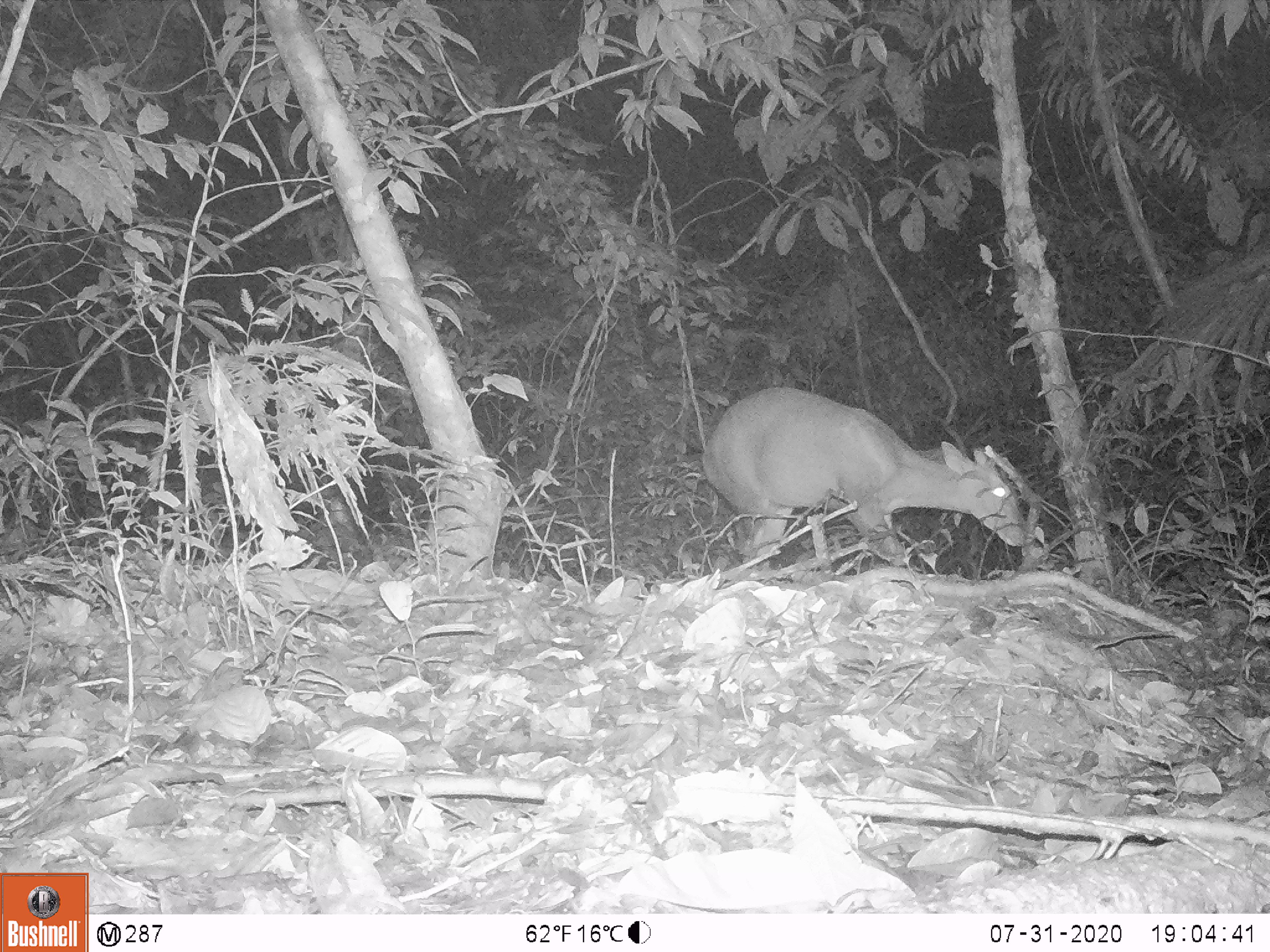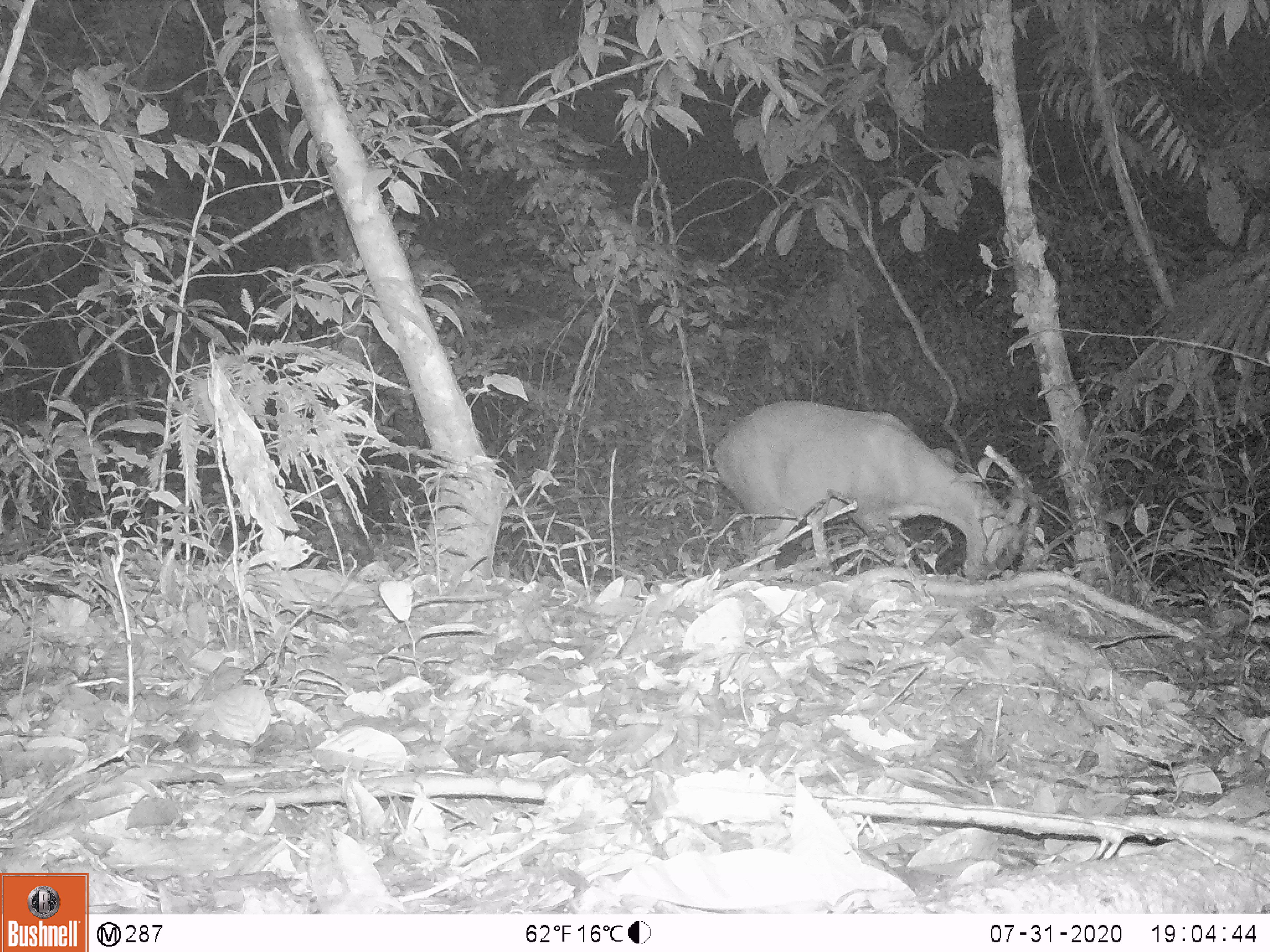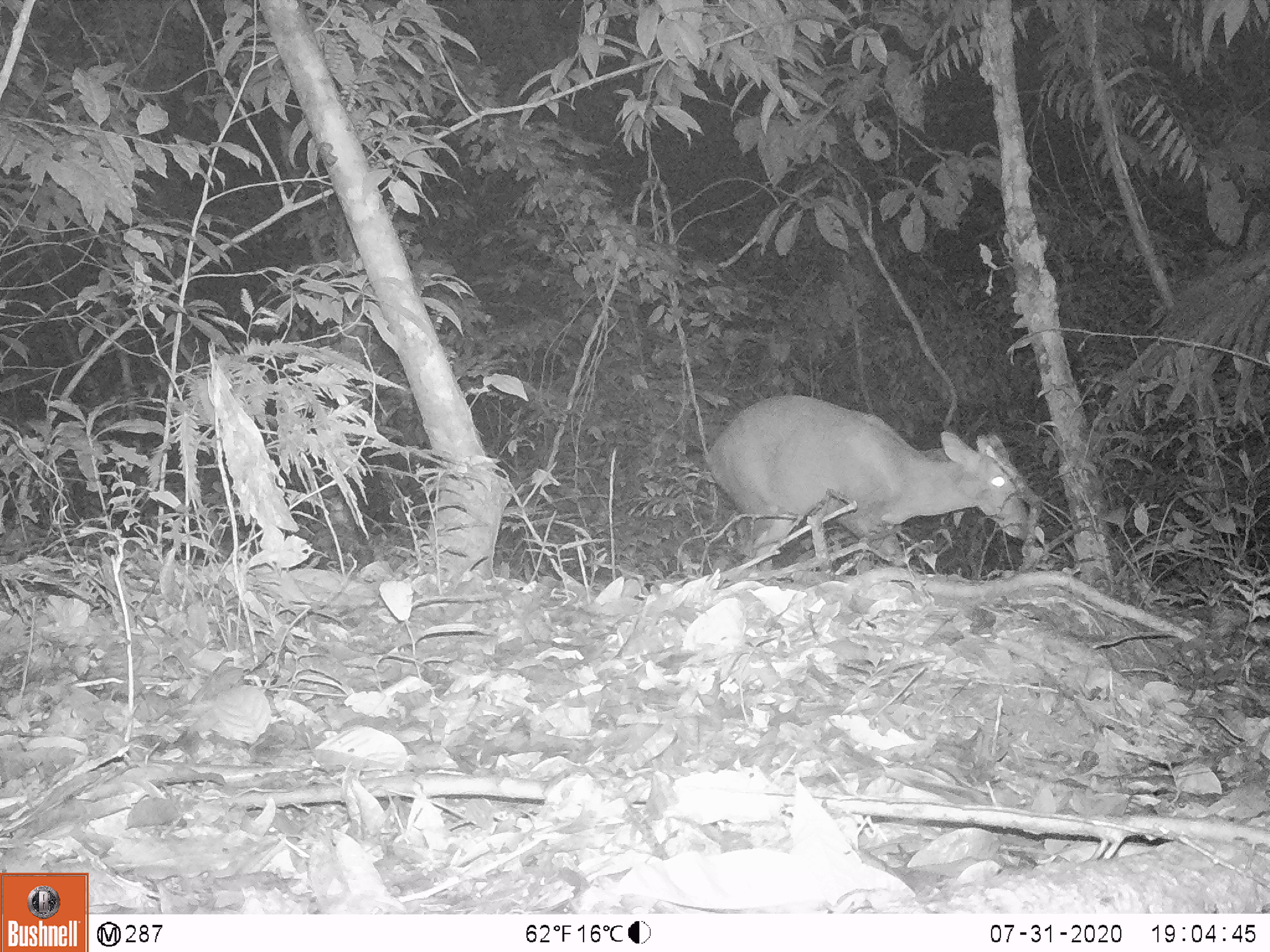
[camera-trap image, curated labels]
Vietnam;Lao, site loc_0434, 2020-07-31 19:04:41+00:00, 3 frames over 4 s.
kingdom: Animalia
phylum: Chordata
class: Mammalia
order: Artiodactyla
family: Cervidae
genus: Muntiacus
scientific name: Muntiacus rooseveltorum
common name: roosevelt's muntjac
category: roosevelts muntjac group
Roosevelts muntjac group (roosevelt's muntjac) (Muntiacus rooseveltorum). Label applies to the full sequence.